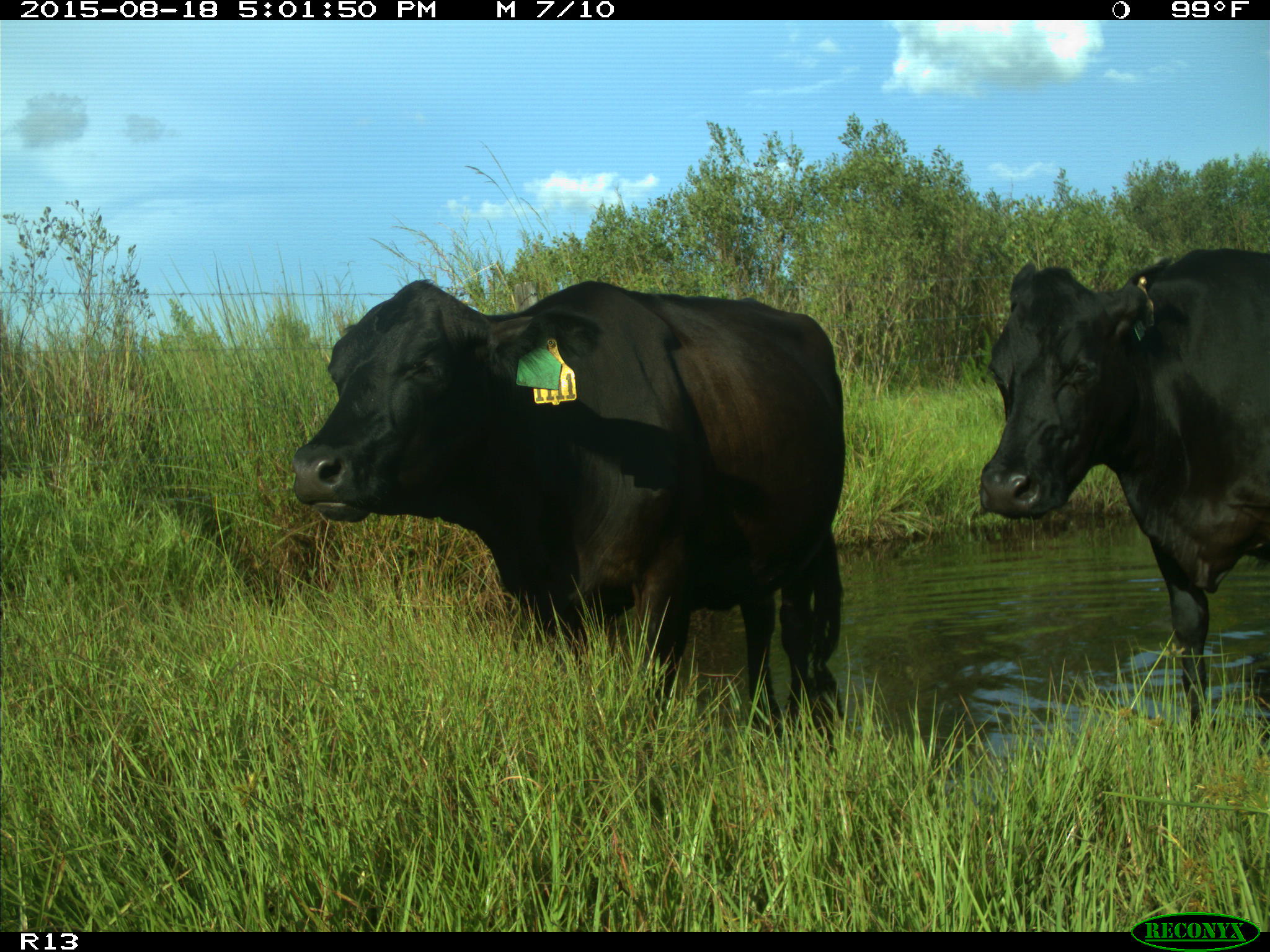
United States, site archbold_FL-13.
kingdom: Animalia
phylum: Chordata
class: Mammalia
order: Artiodactyla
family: Bovidae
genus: Bos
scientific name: Bos taurus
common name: domestic cow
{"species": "Bos taurus (domestic cow)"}